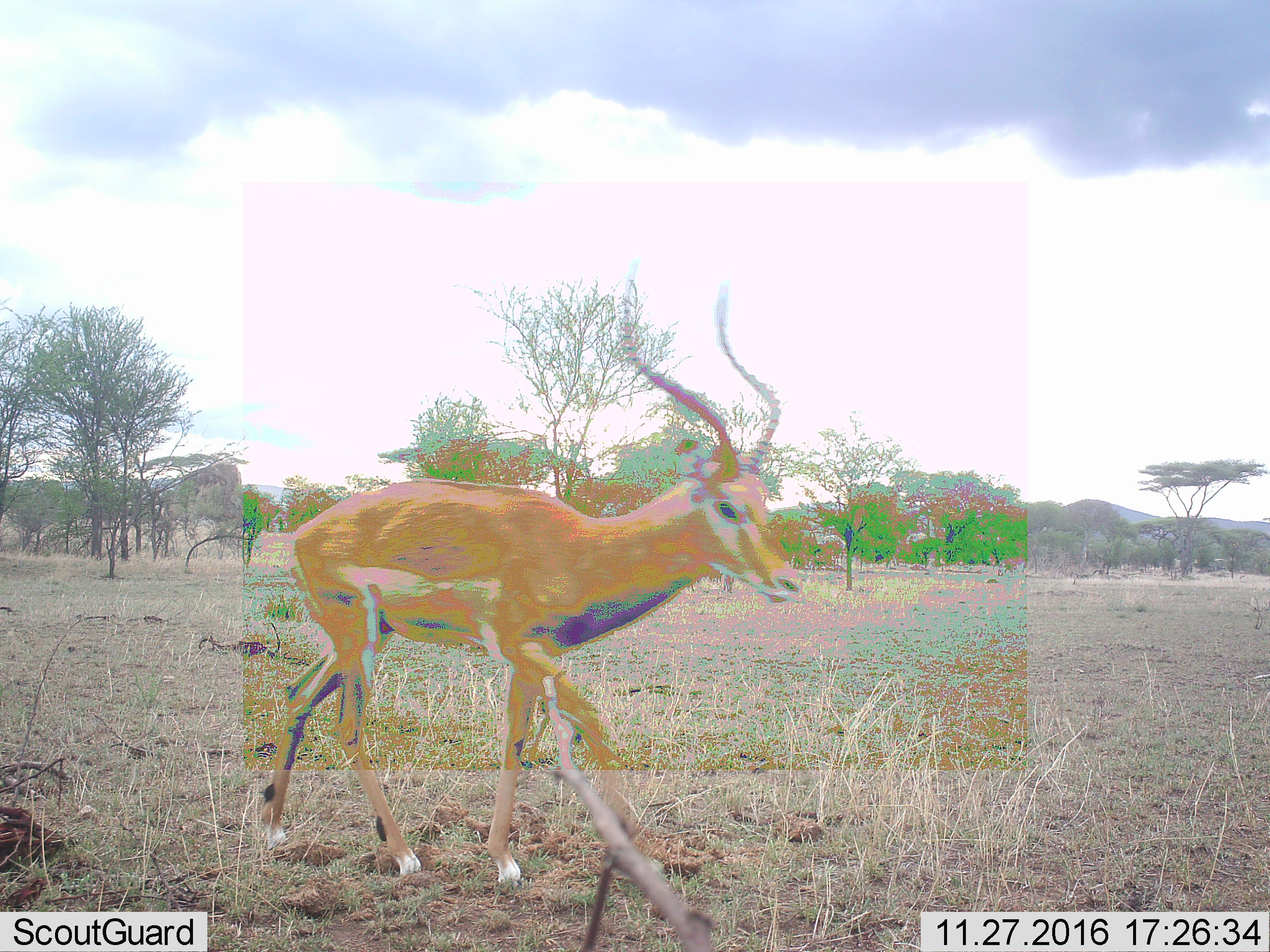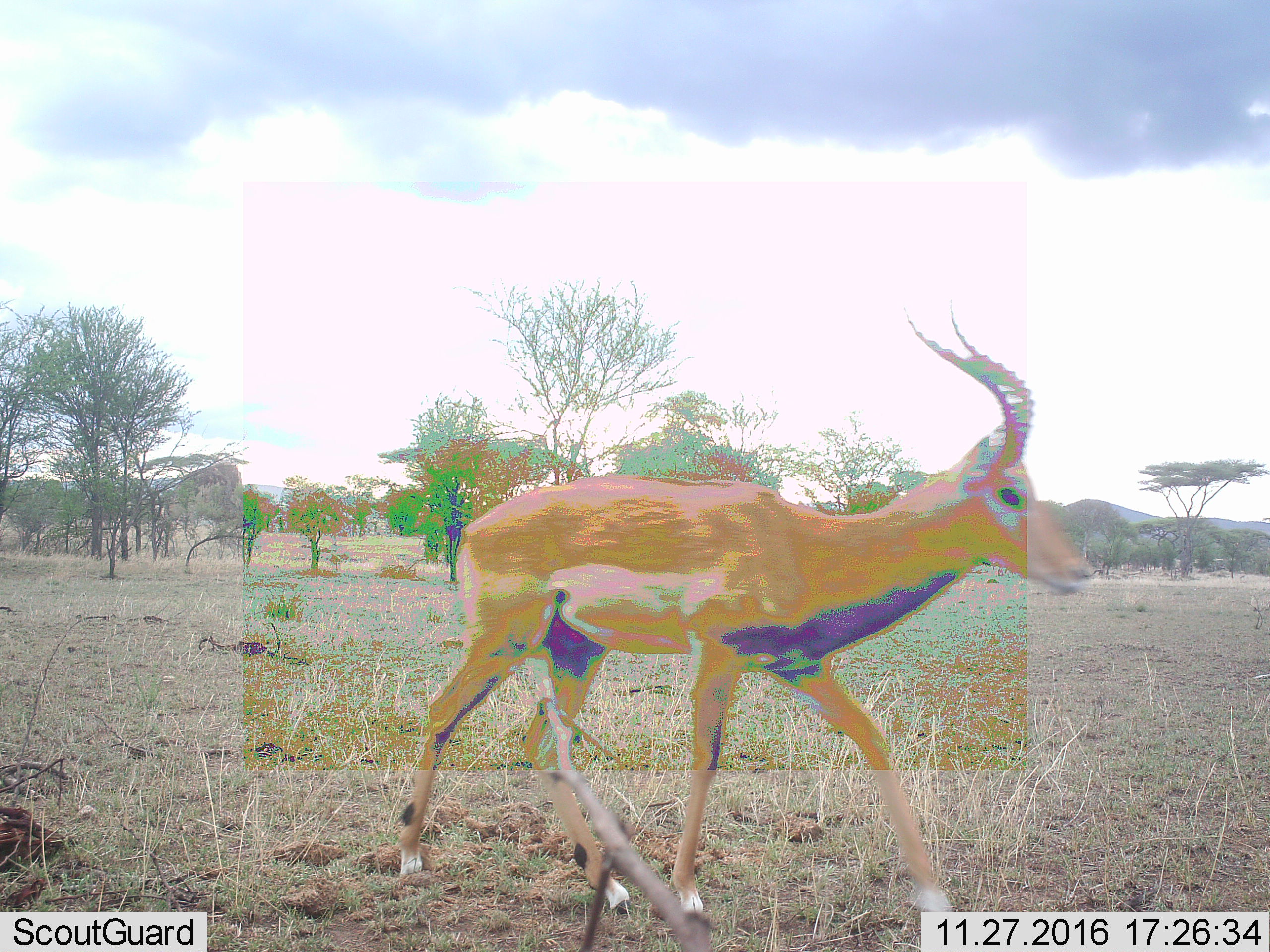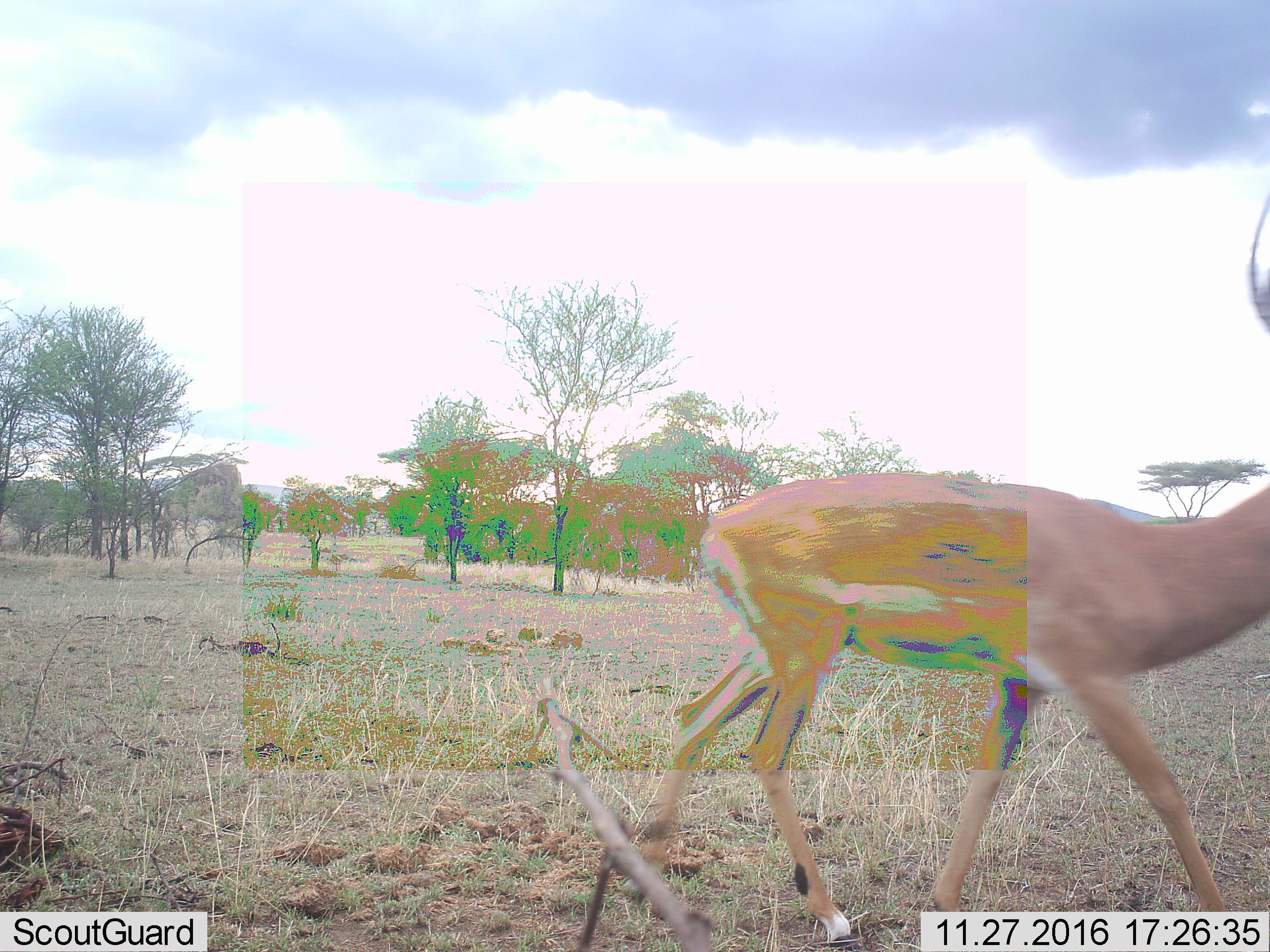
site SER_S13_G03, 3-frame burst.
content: unidentified animal